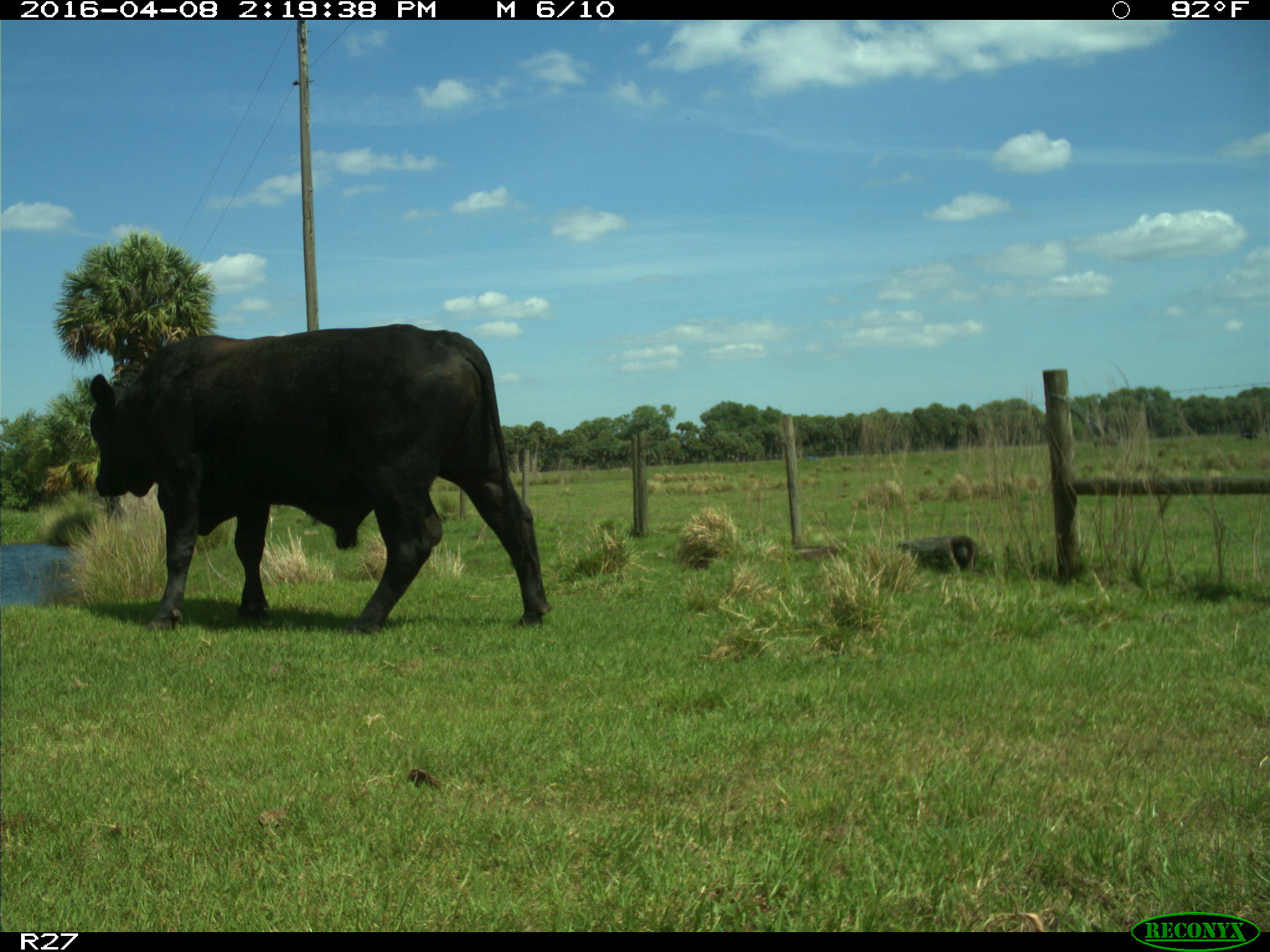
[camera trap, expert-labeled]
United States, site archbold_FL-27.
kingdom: Animalia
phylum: Chordata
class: Mammalia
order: Artiodactyla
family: Bovidae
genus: Bos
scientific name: Bos taurus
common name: domestic cow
Bos taurus (domestic cow).